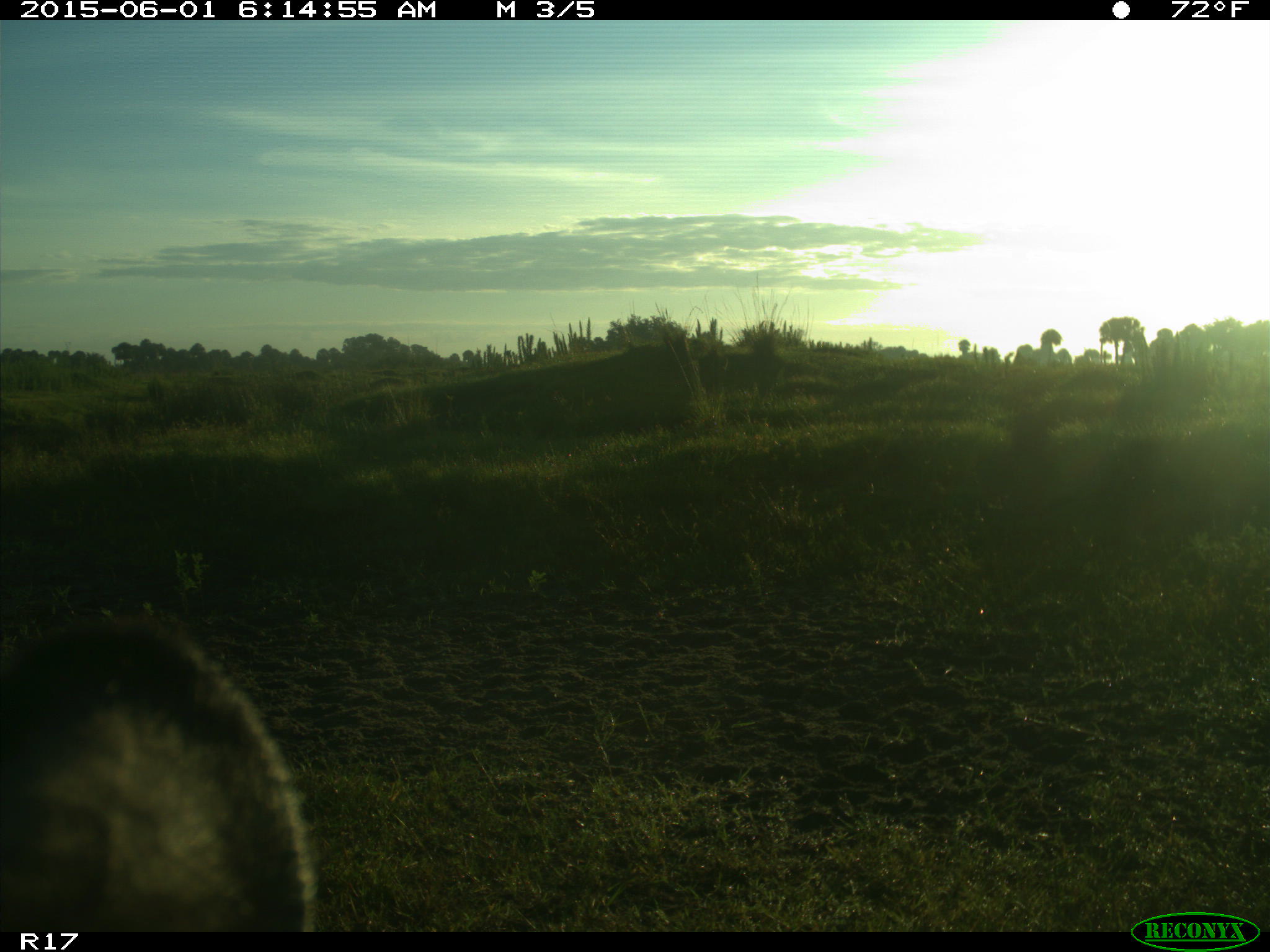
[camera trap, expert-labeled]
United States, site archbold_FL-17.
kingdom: Animalia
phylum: Chordata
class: Mammalia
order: Artiodactyla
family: Bovidae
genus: Bos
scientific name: Bos taurus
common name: domestic cow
Bos taurus (domestic cow).